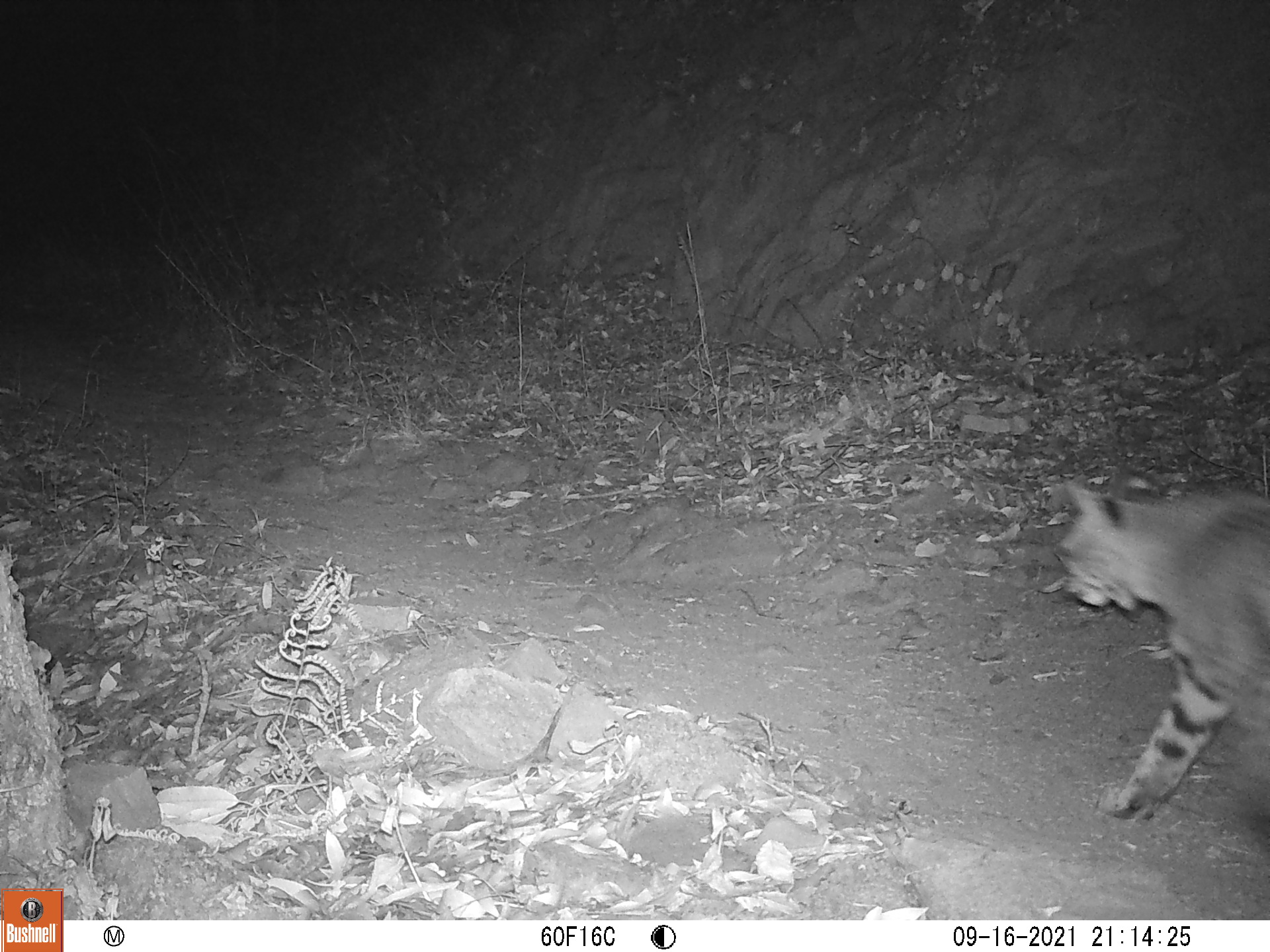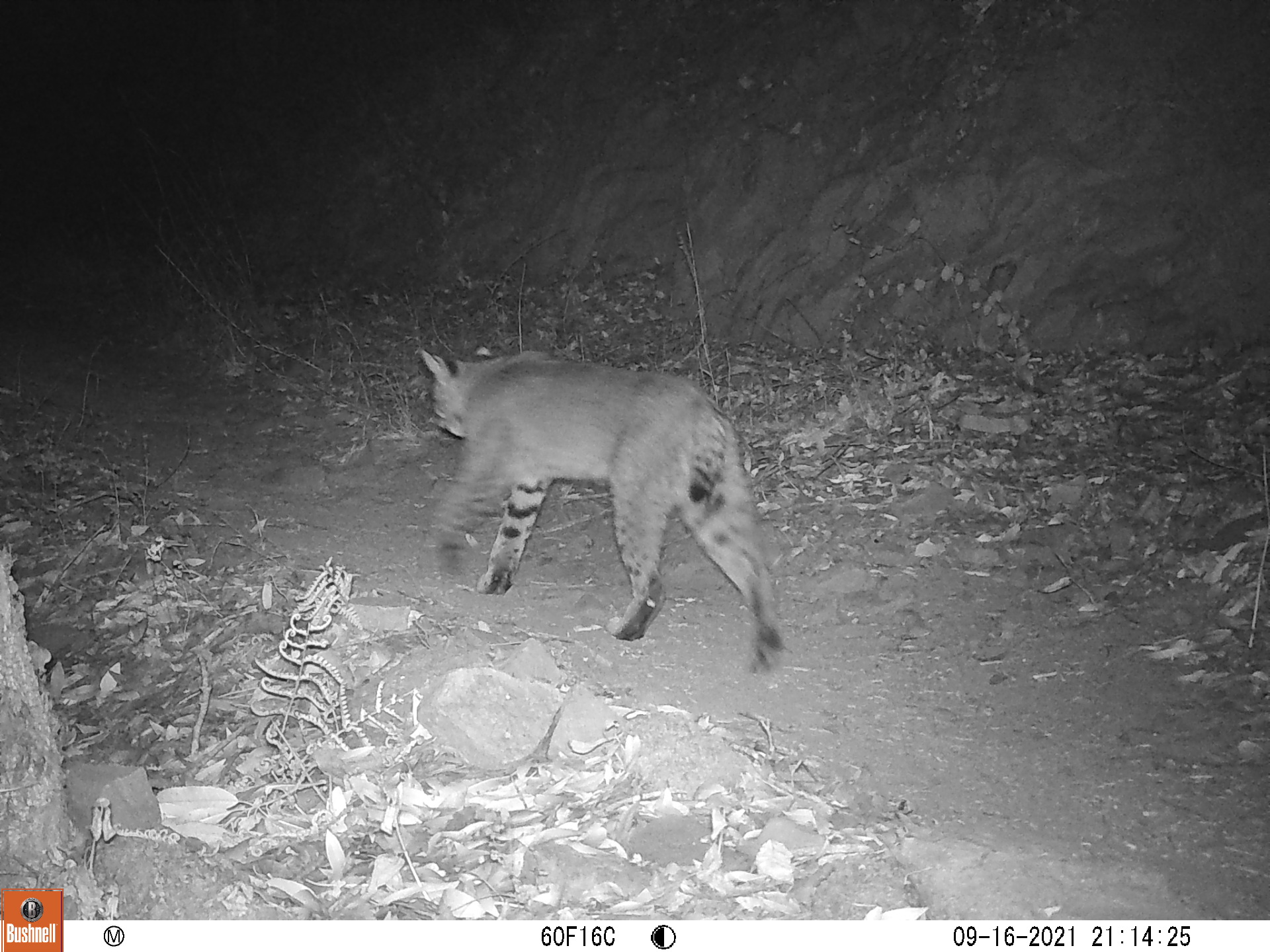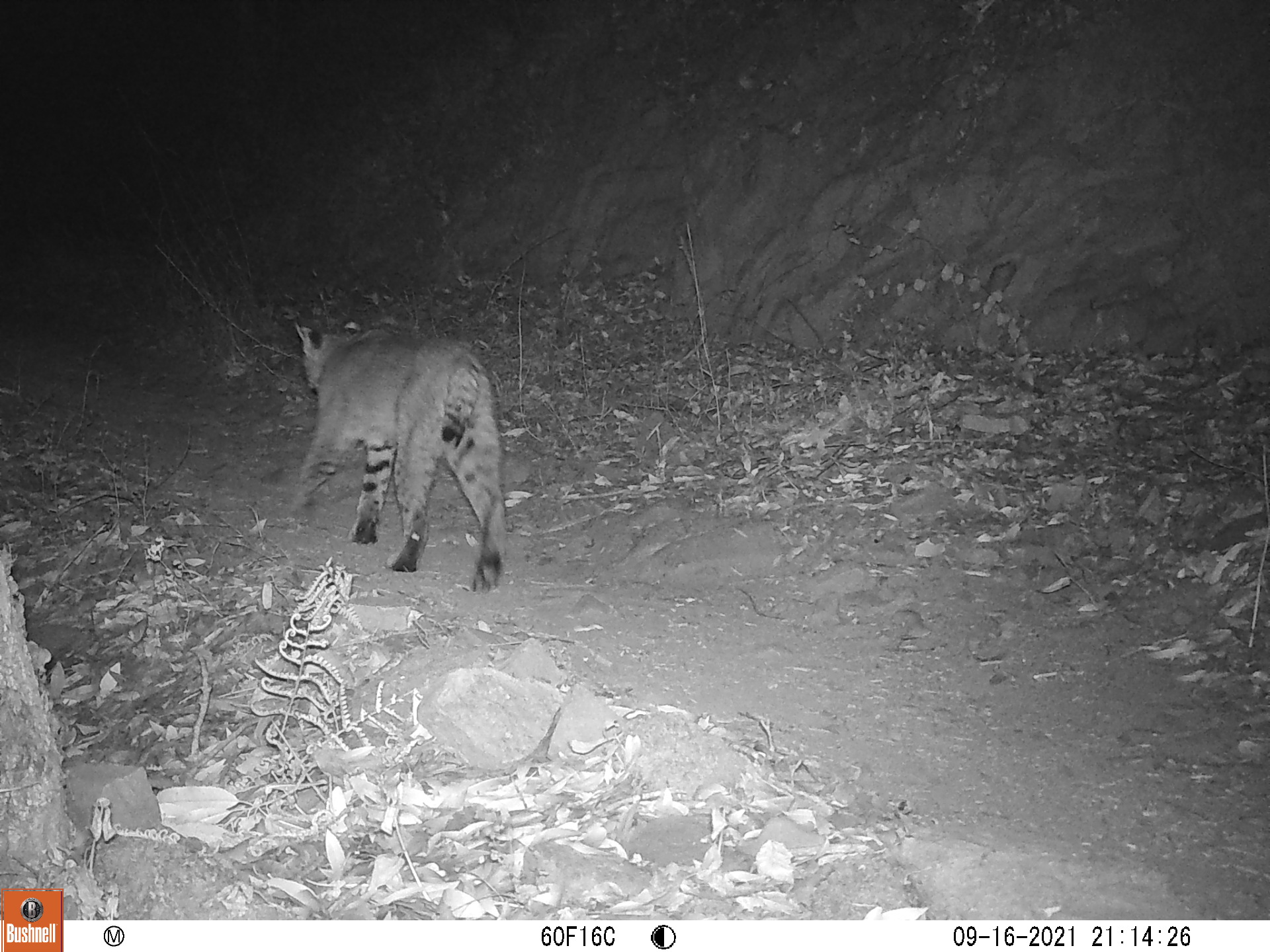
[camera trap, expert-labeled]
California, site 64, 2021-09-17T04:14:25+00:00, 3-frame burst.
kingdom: Animalia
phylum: Chordata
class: Mammalia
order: Carnivora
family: Felidae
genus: Lynx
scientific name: Lynx rufus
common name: bobcat